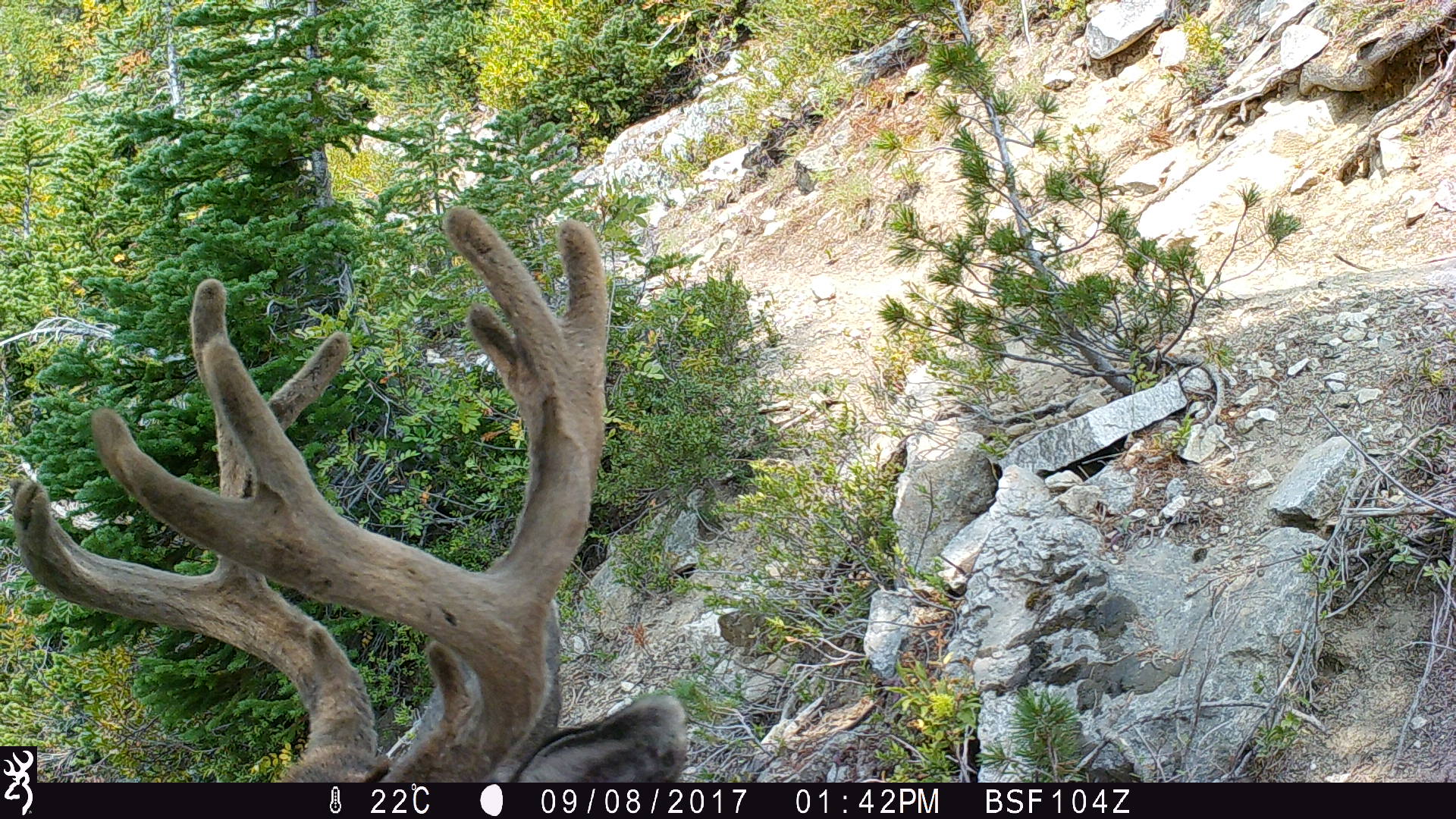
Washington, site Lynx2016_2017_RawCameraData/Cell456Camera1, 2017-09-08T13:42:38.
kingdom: Animalia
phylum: Chordata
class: Mammalia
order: Artiodactyla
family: Cervidae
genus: Odocoileus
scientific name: Odocoileus hemionus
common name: mule deer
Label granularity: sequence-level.